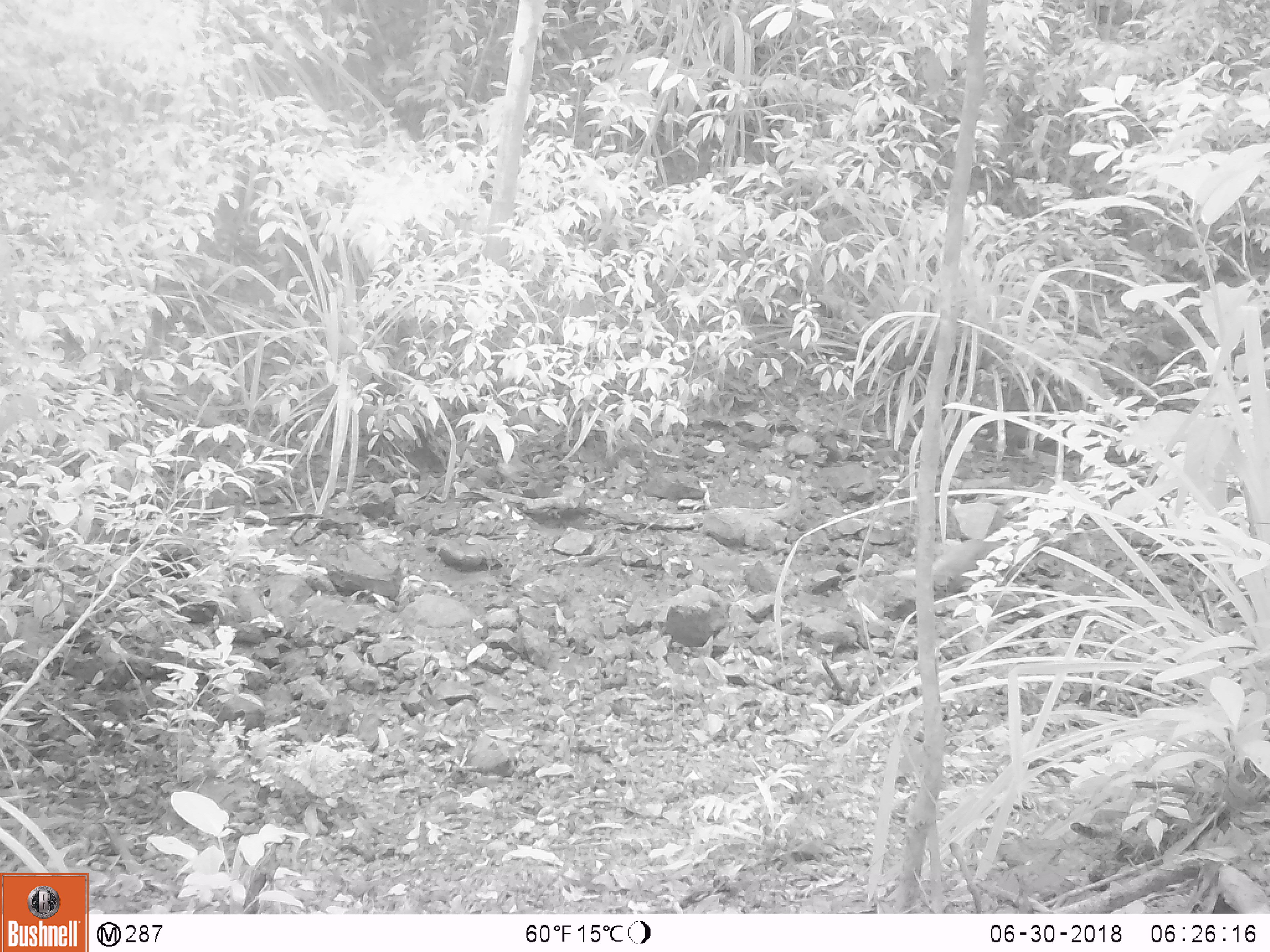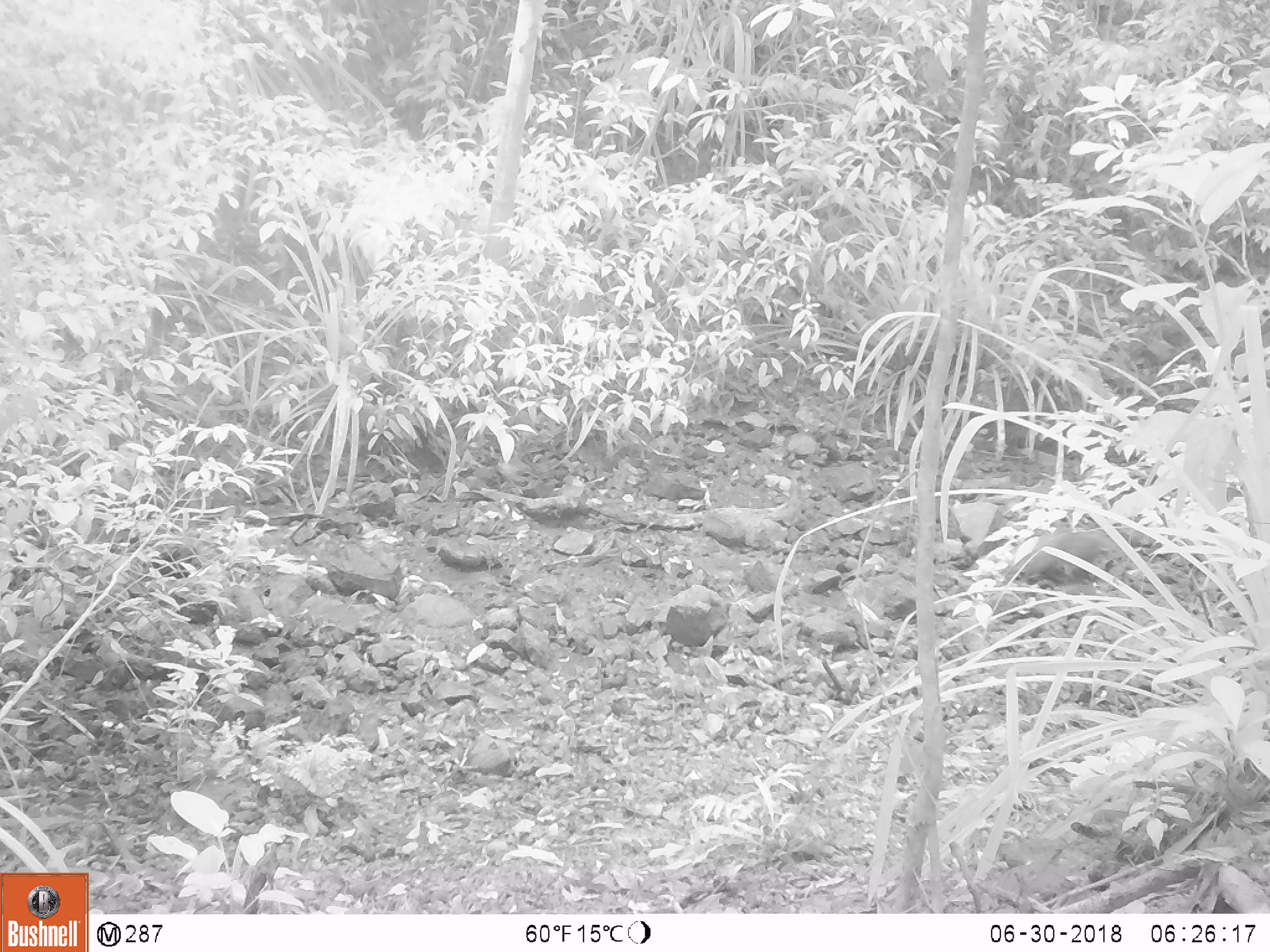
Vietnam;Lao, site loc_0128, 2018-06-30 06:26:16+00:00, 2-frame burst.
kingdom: Animalia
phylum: Chordata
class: Mammalia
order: Carnivora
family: Herpestidae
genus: Urva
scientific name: Urva urva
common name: crab-eating mongoose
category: crab eating mongoose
Crab eating mongoose (crab-eating mongoose) (Urva urva). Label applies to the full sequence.